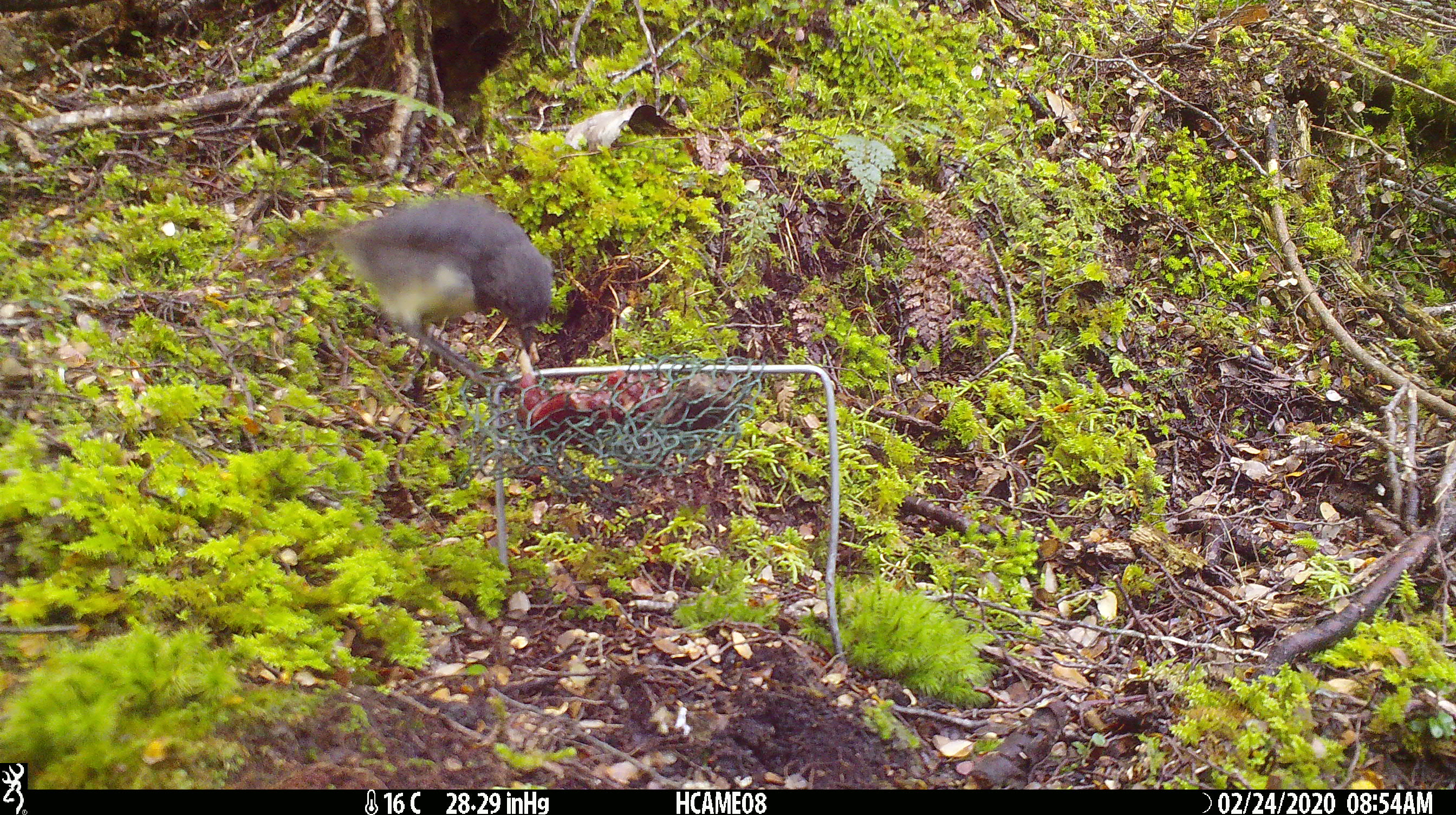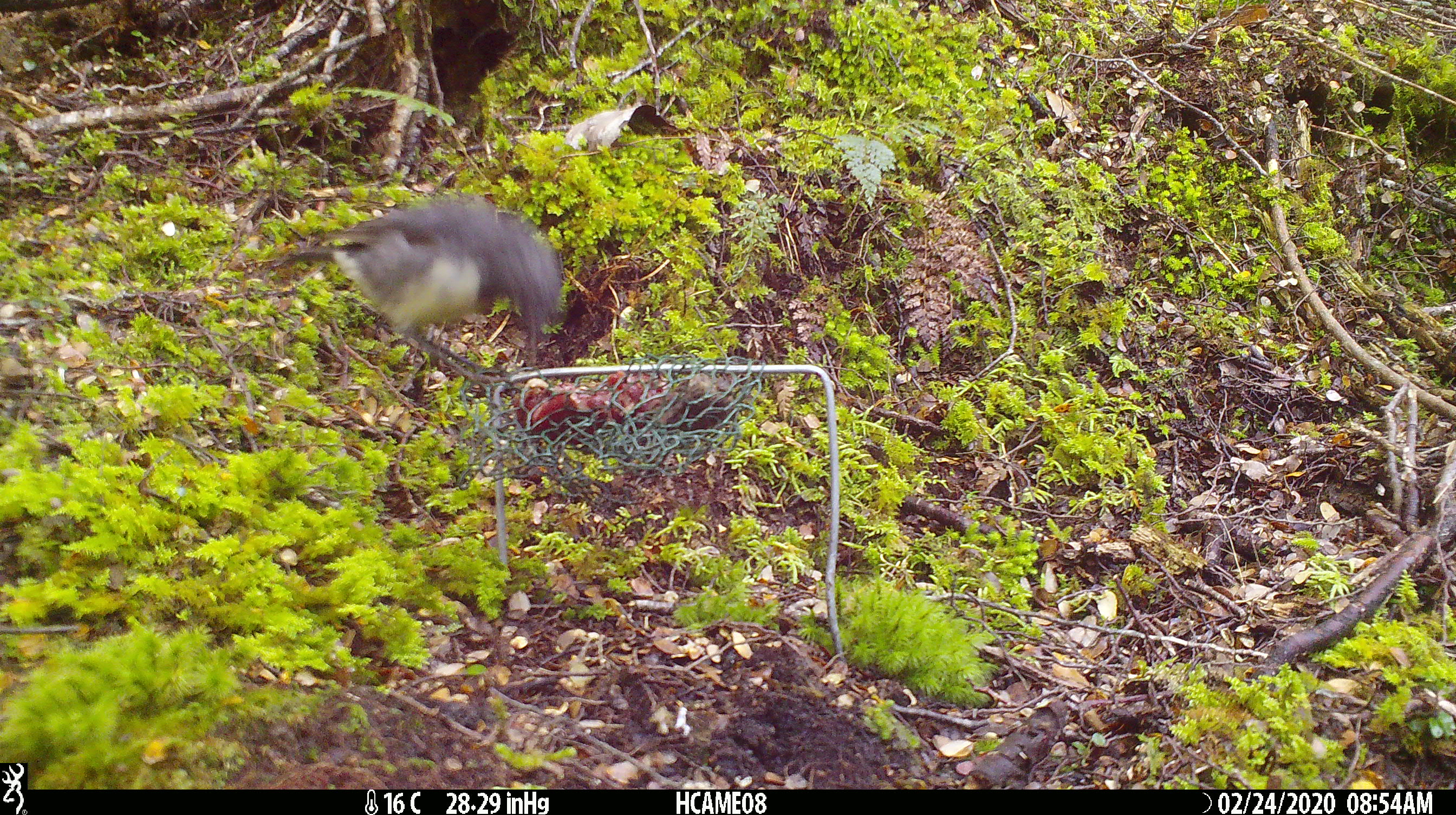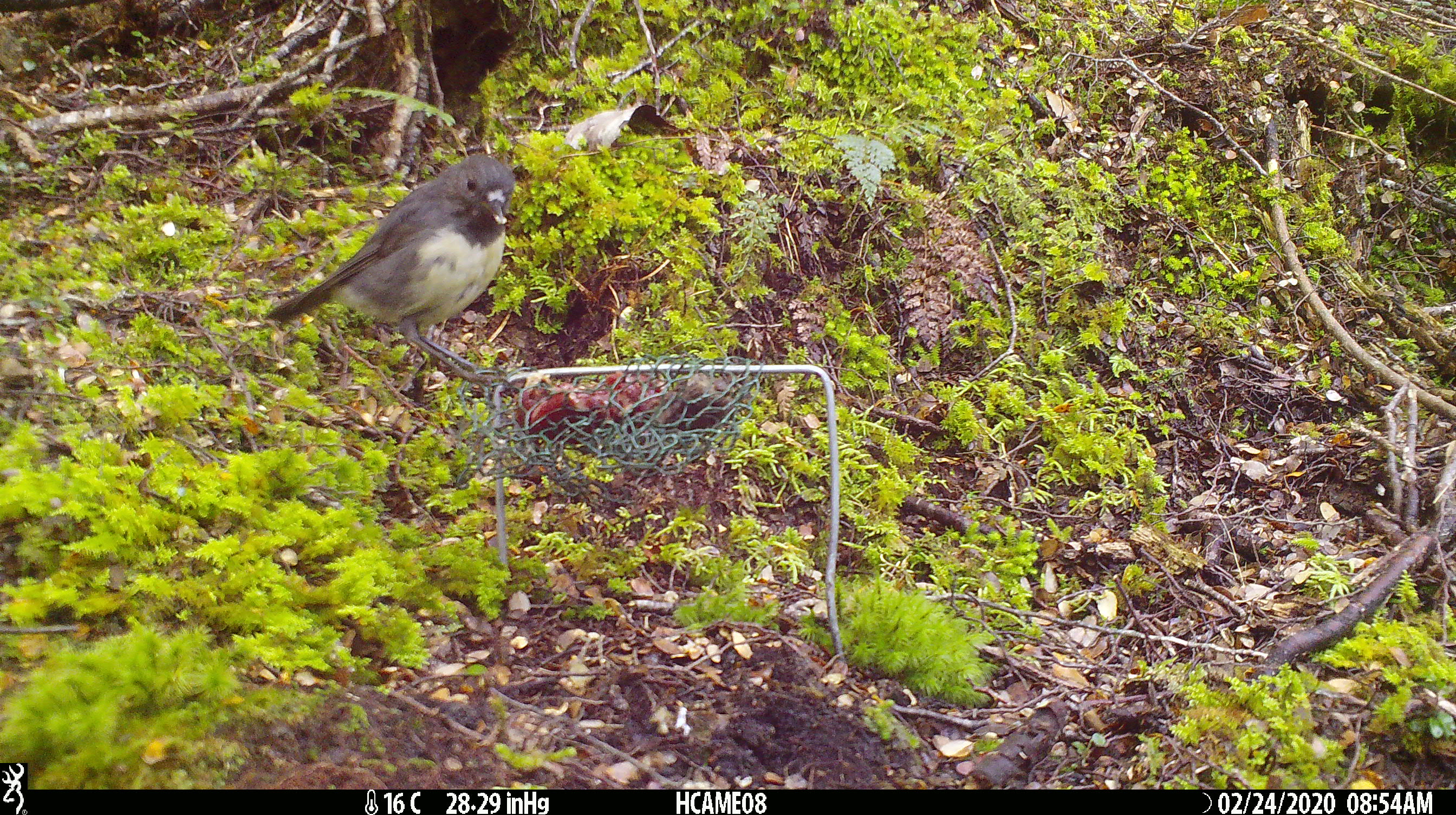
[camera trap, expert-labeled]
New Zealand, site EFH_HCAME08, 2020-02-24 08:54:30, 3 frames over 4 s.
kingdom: Animalia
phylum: Chordata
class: Aves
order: Passeriformes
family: Petroicidae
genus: Petroica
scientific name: Petroica australis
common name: new zealand robin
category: robin